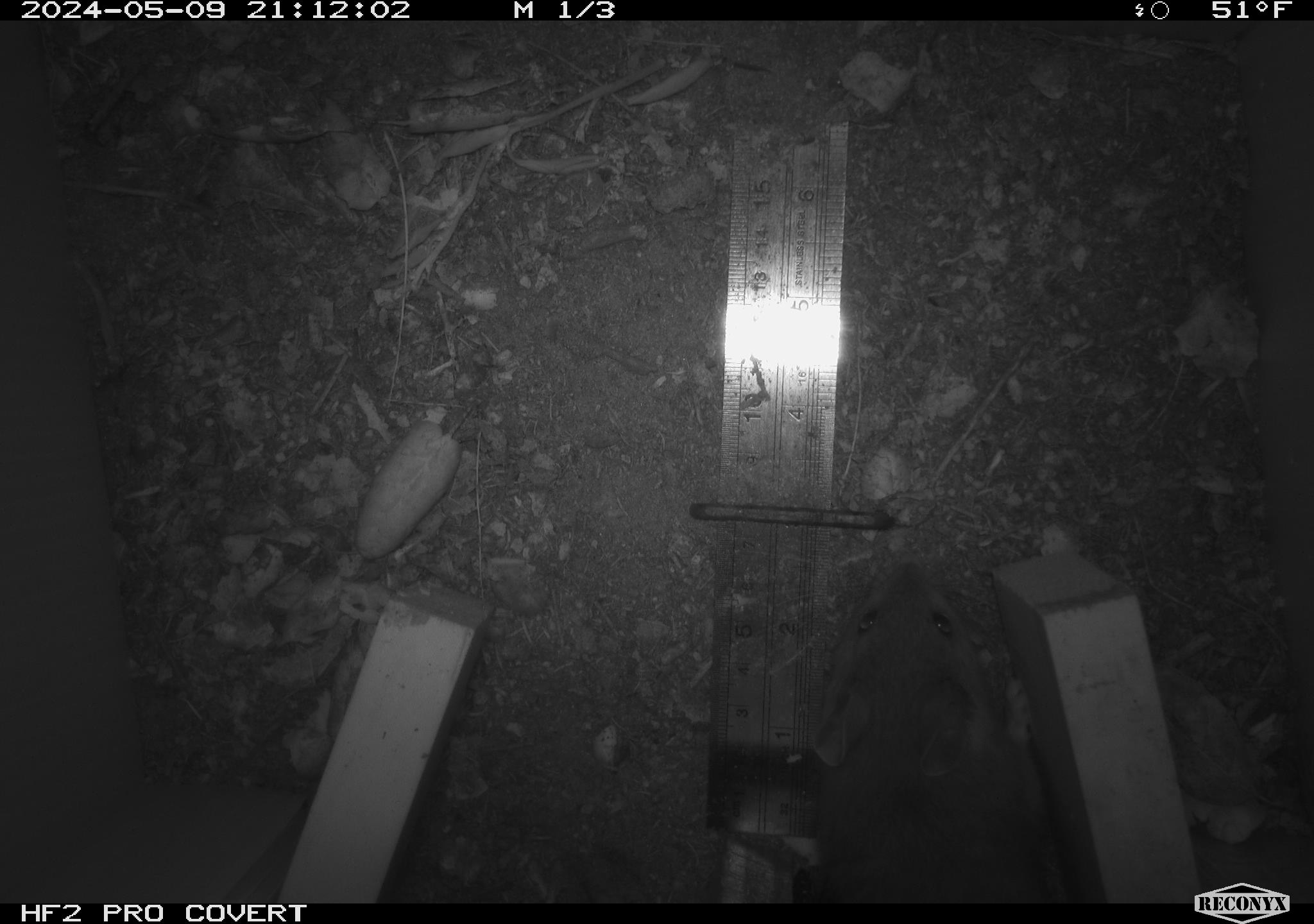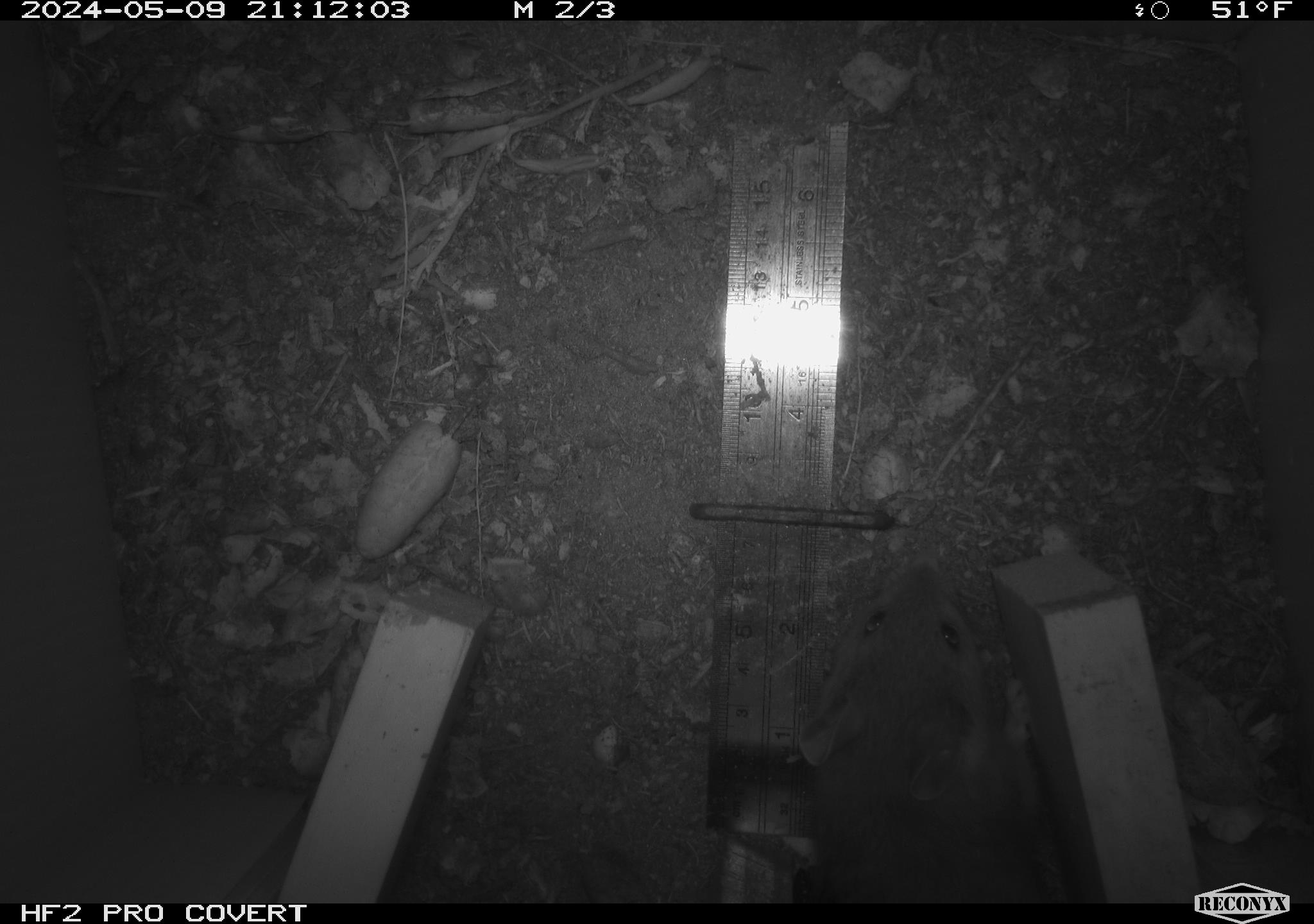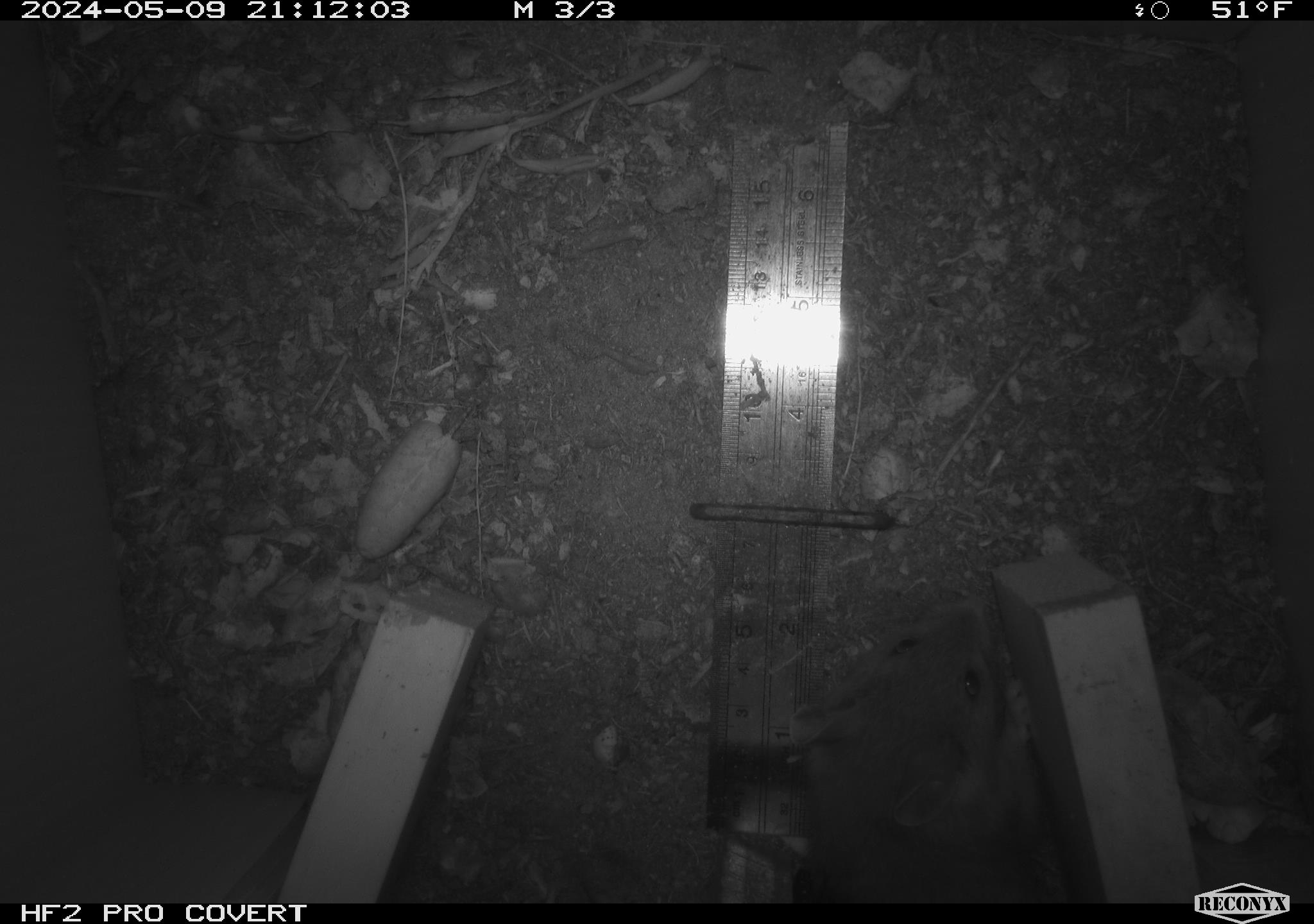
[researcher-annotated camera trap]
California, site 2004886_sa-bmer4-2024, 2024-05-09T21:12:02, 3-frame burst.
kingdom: Animalia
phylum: Chordata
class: Mammalia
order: Rodentia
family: Muridae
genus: Rattus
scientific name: Rattus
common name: rat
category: rattus species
Rattus species (rat) (Rattus).